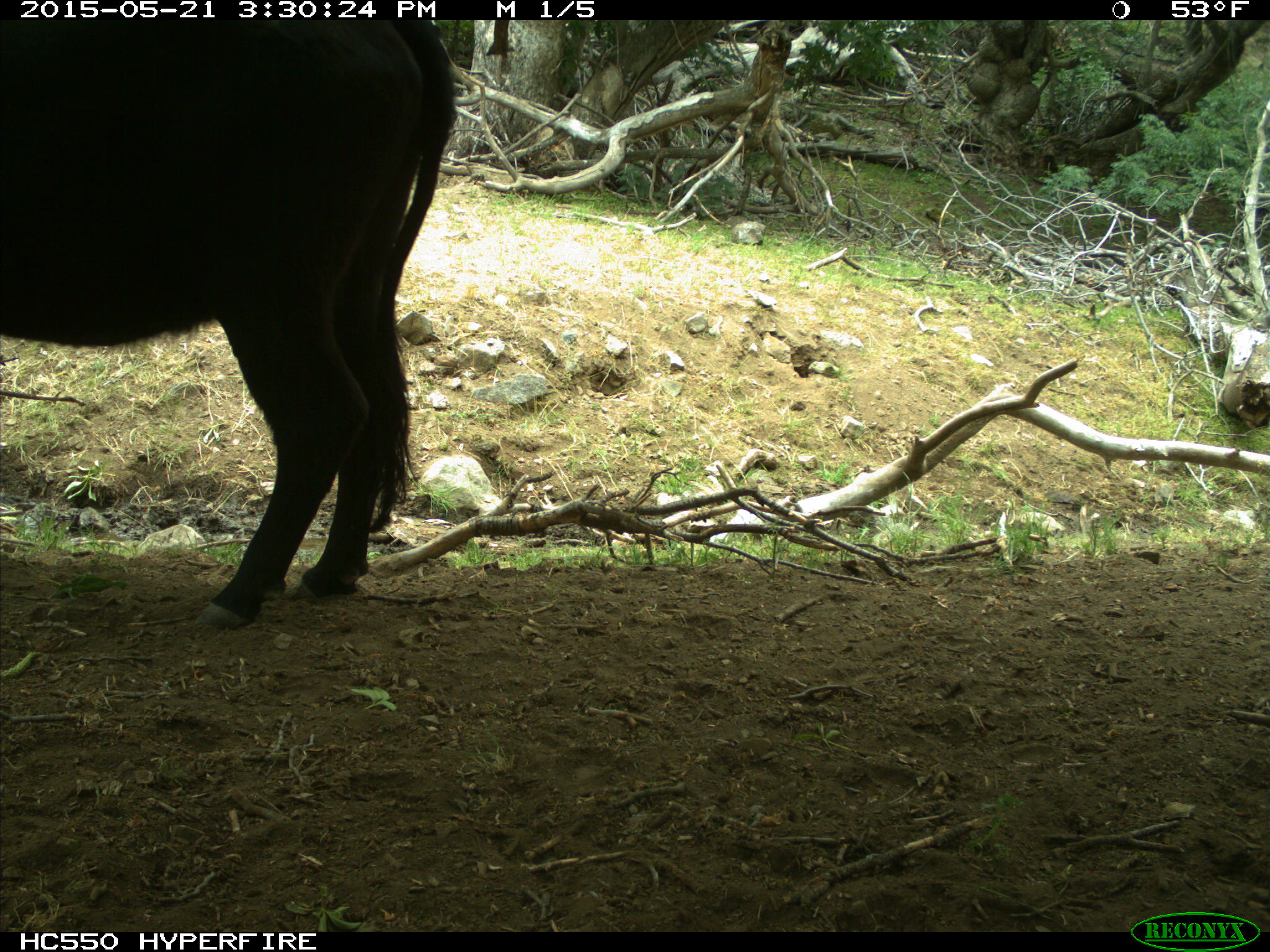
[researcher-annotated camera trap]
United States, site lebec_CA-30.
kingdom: Animalia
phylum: Chordata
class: Mammalia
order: Artiodactyla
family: Bovidae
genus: Bos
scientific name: Bos taurus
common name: domestic cow